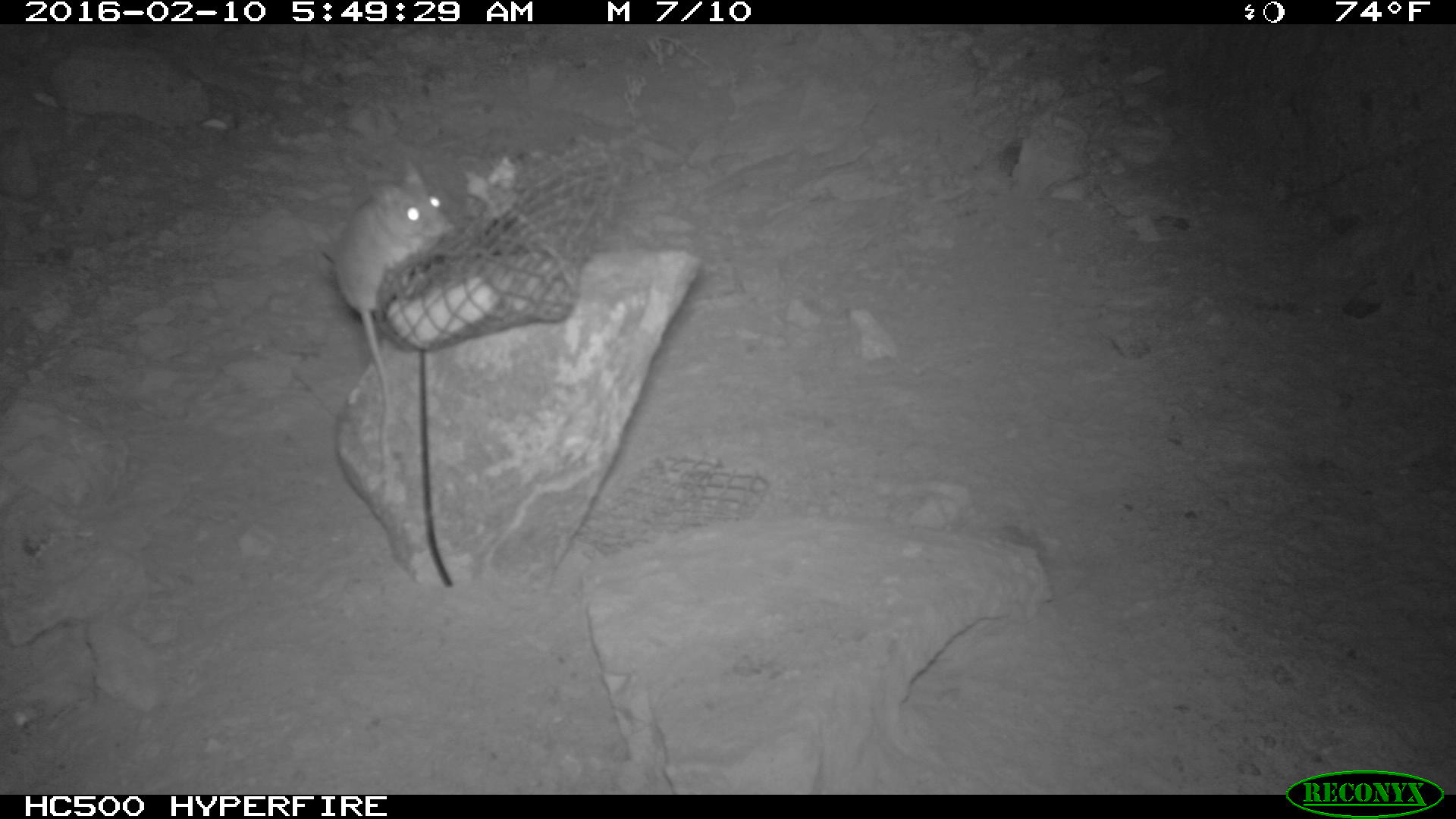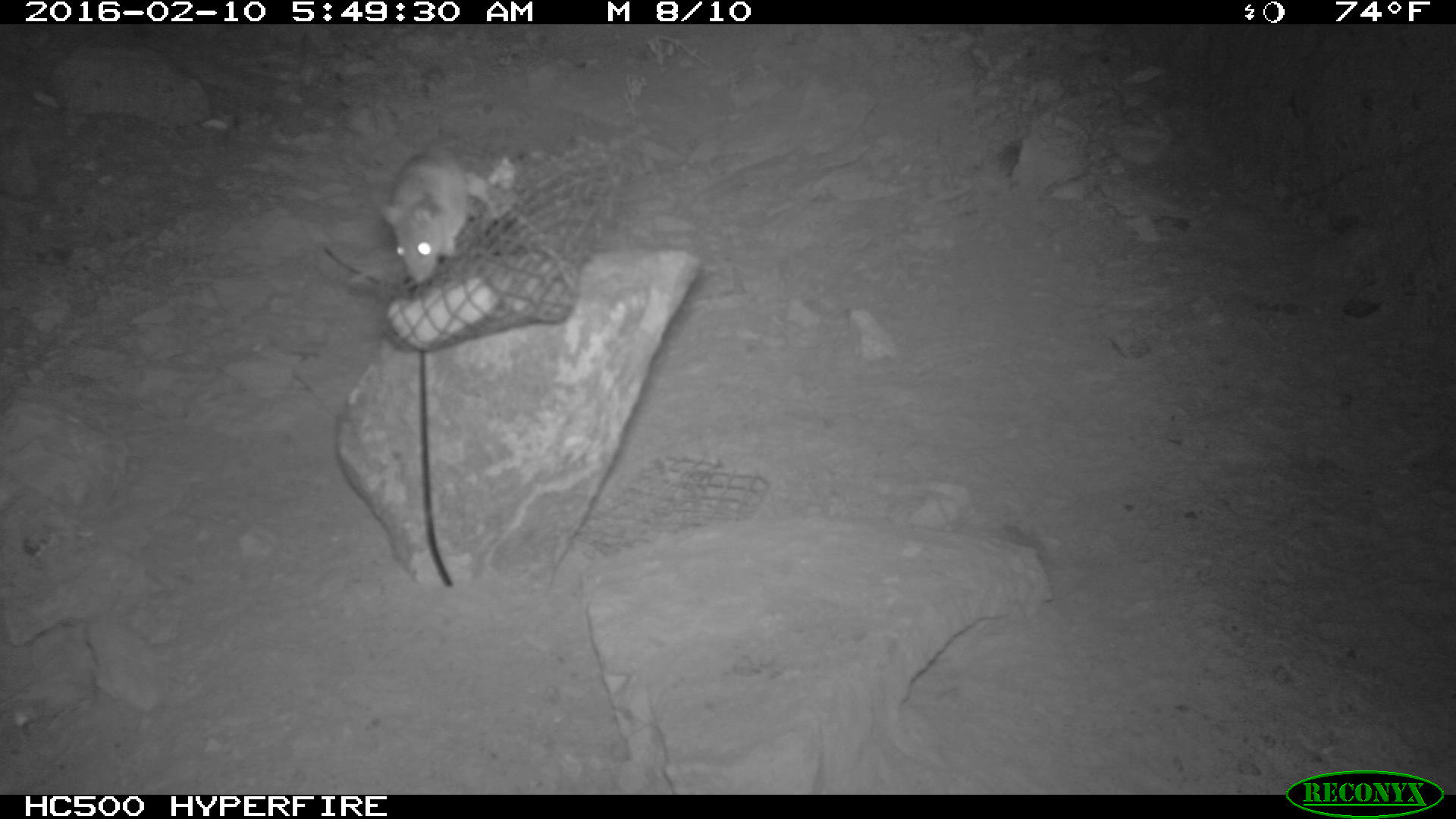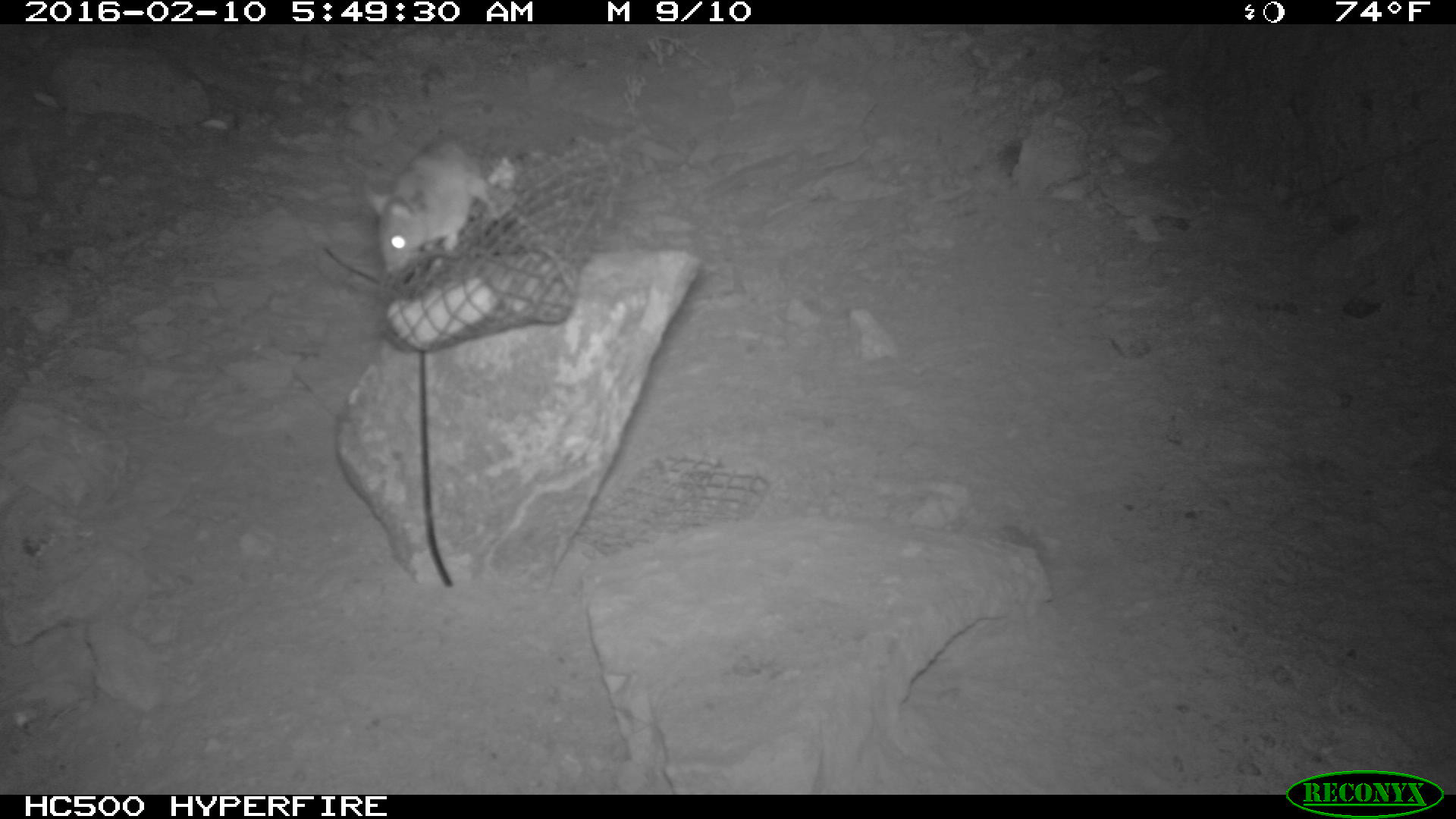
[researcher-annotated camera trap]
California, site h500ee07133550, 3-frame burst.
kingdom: Animalia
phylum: Chordata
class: Mammalia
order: Rodentia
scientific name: Rodentia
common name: rodent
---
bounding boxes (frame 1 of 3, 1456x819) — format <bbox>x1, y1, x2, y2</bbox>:
rodent: <bbox>334, 160, 447, 502</bbox>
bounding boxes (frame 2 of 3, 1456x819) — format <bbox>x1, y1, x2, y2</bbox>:
rodent: <bbox>380, 153, 469, 285</bbox>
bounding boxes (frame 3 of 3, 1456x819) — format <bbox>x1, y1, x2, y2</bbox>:
rodent: <bbox>371, 136, 498, 272</bbox>